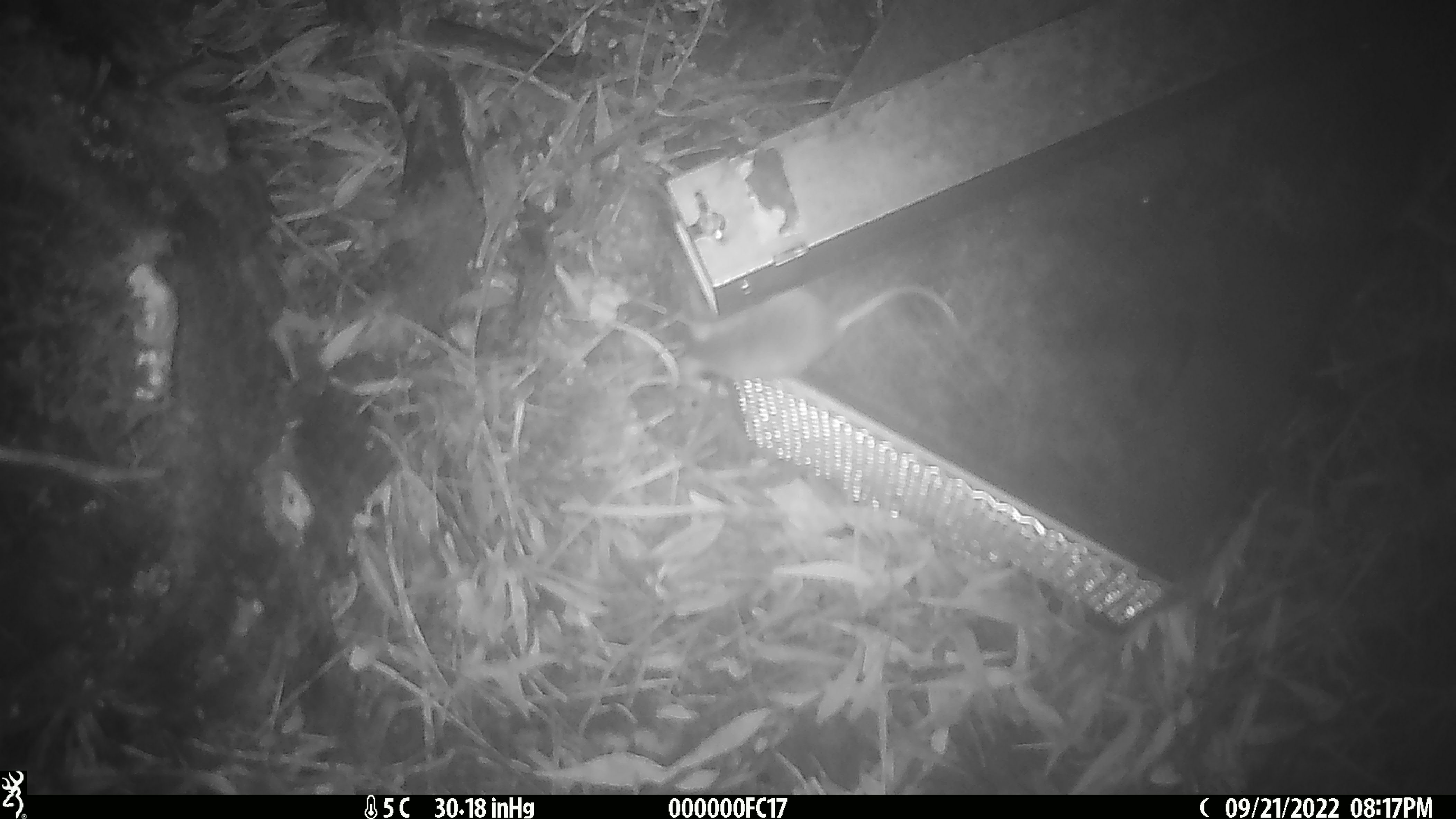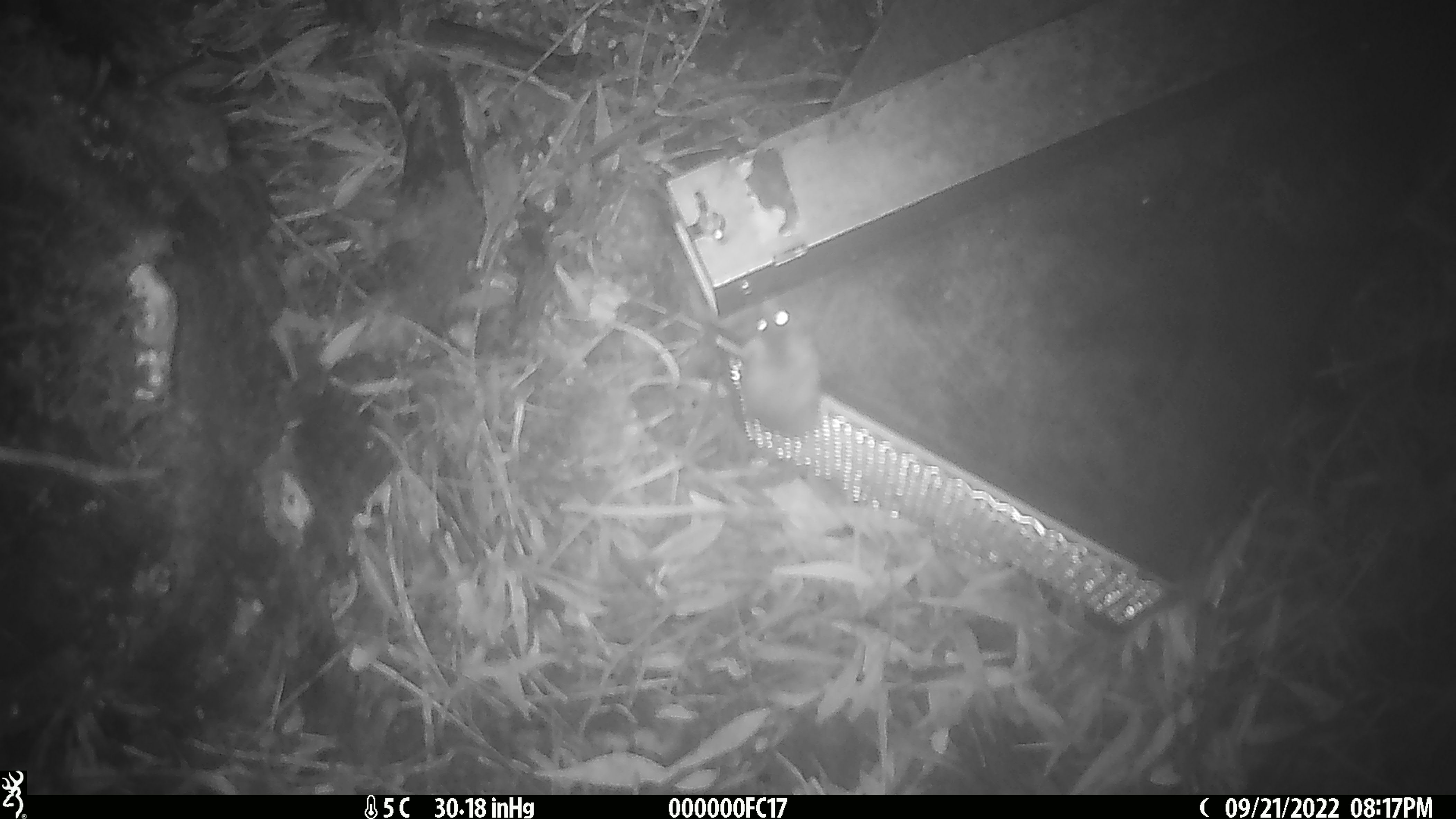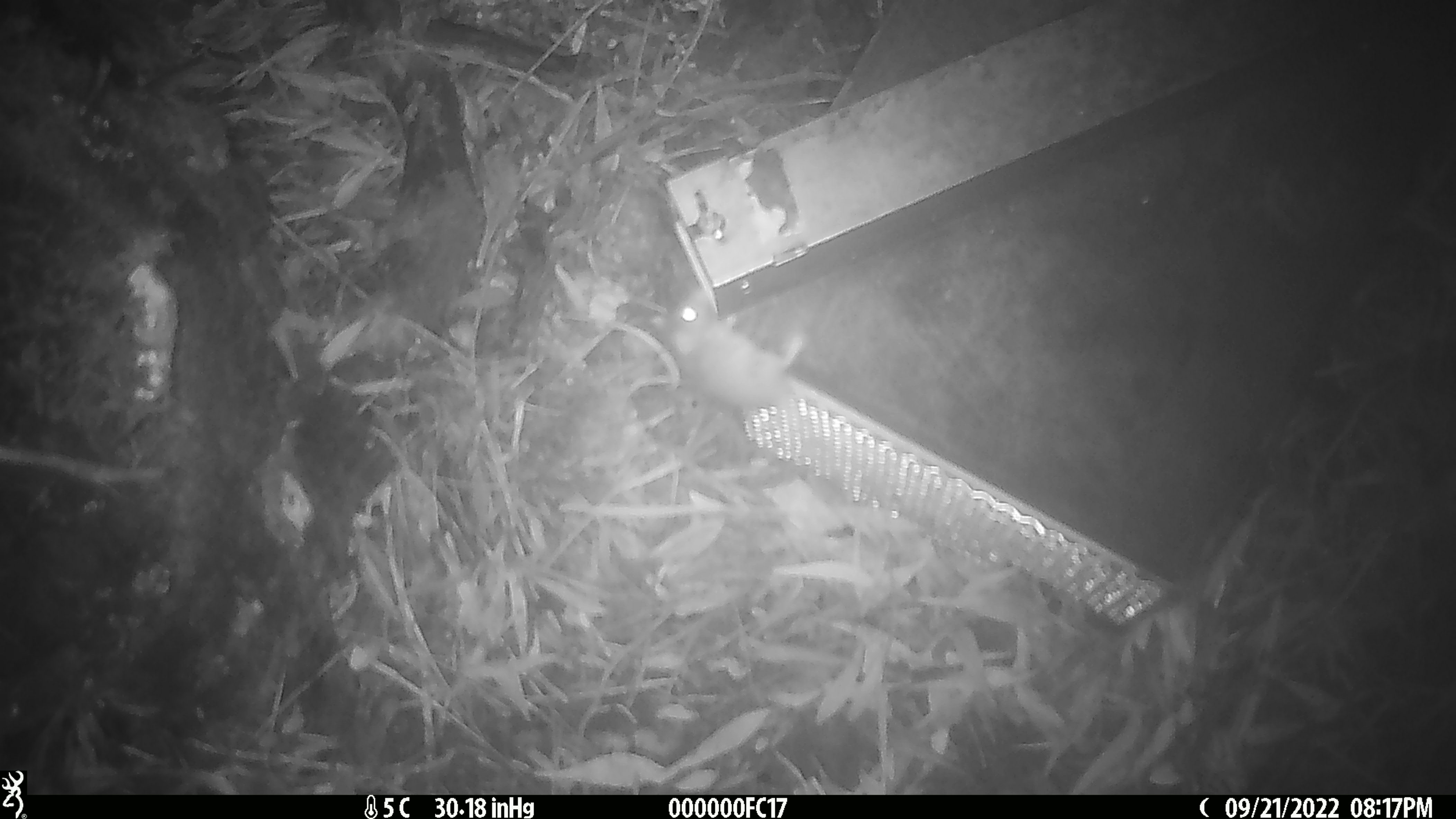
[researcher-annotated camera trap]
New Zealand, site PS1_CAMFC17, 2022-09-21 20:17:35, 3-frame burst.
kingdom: Animalia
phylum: Chordata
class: Mammalia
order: Rodentia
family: Muridae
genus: Mus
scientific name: Mus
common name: mouse